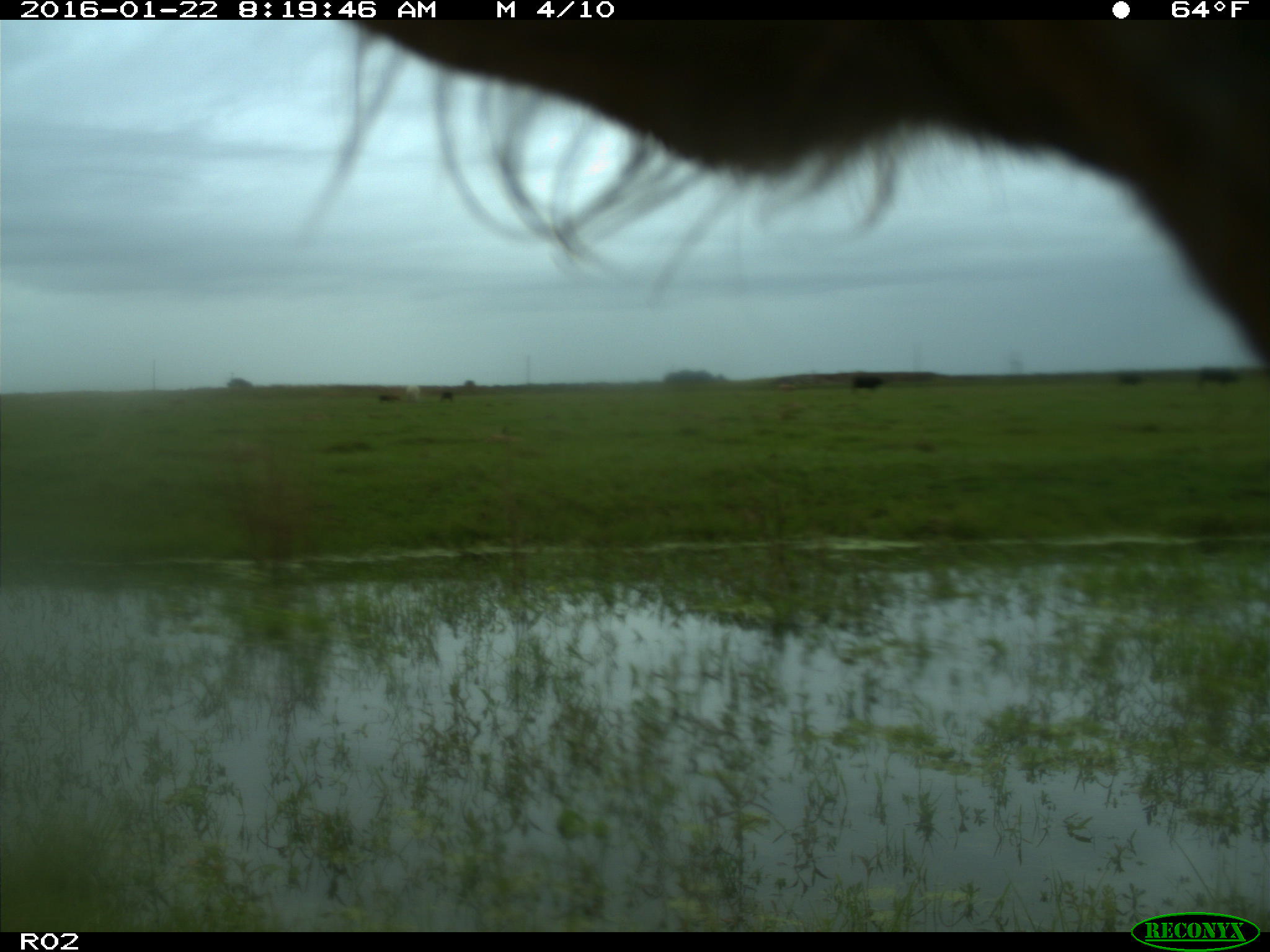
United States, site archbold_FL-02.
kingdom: Animalia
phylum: Chordata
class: Mammalia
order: Artiodactyla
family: Bovidae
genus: Bos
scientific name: Bos taurus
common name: domestic cow